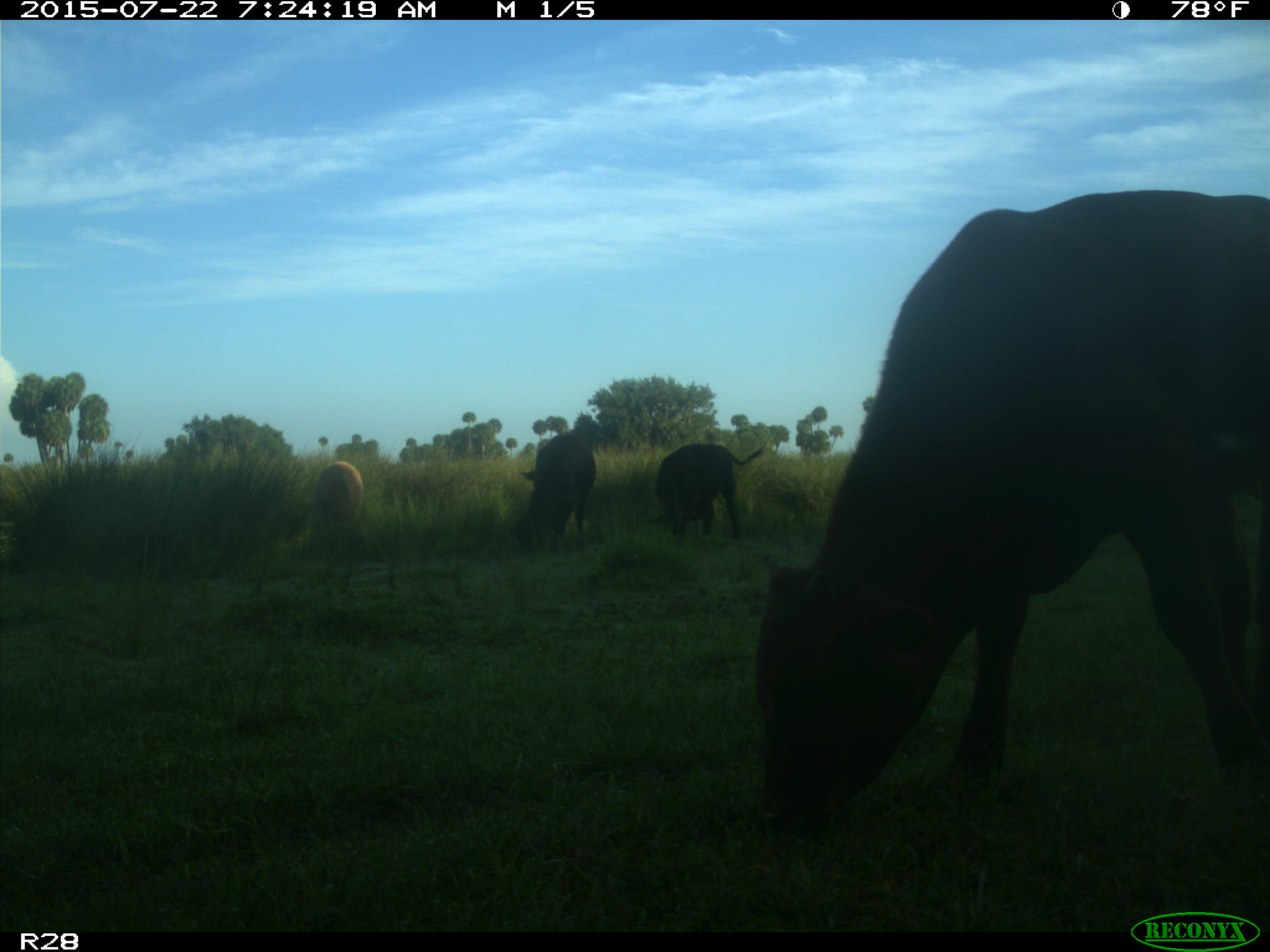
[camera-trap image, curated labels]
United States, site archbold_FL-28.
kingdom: Animalia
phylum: Chordata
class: Mammalia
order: Artiodactyla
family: Bovidae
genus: Bos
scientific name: Bos taurus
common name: domestic cow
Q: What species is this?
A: Bos taurus (domestic cow).